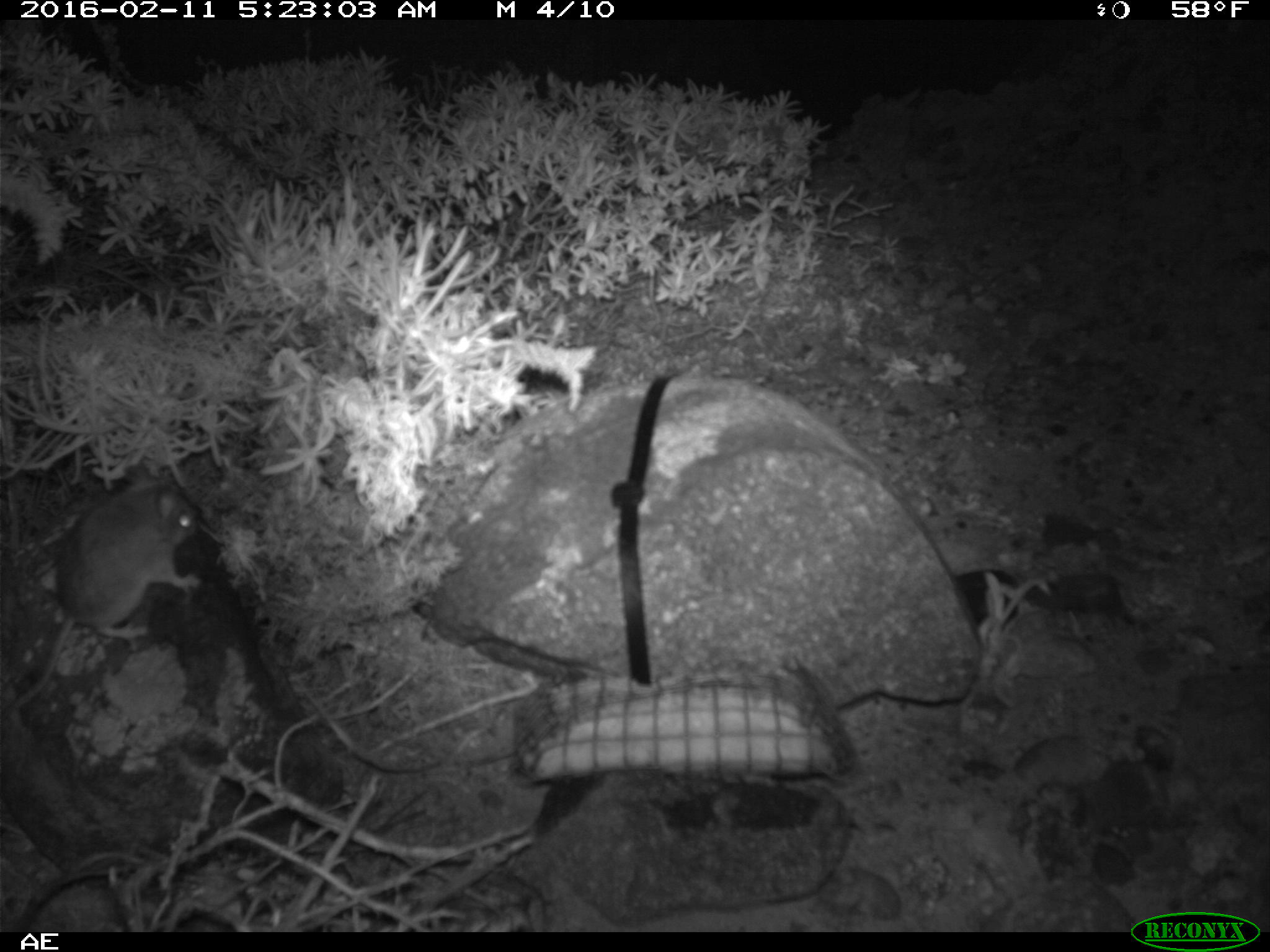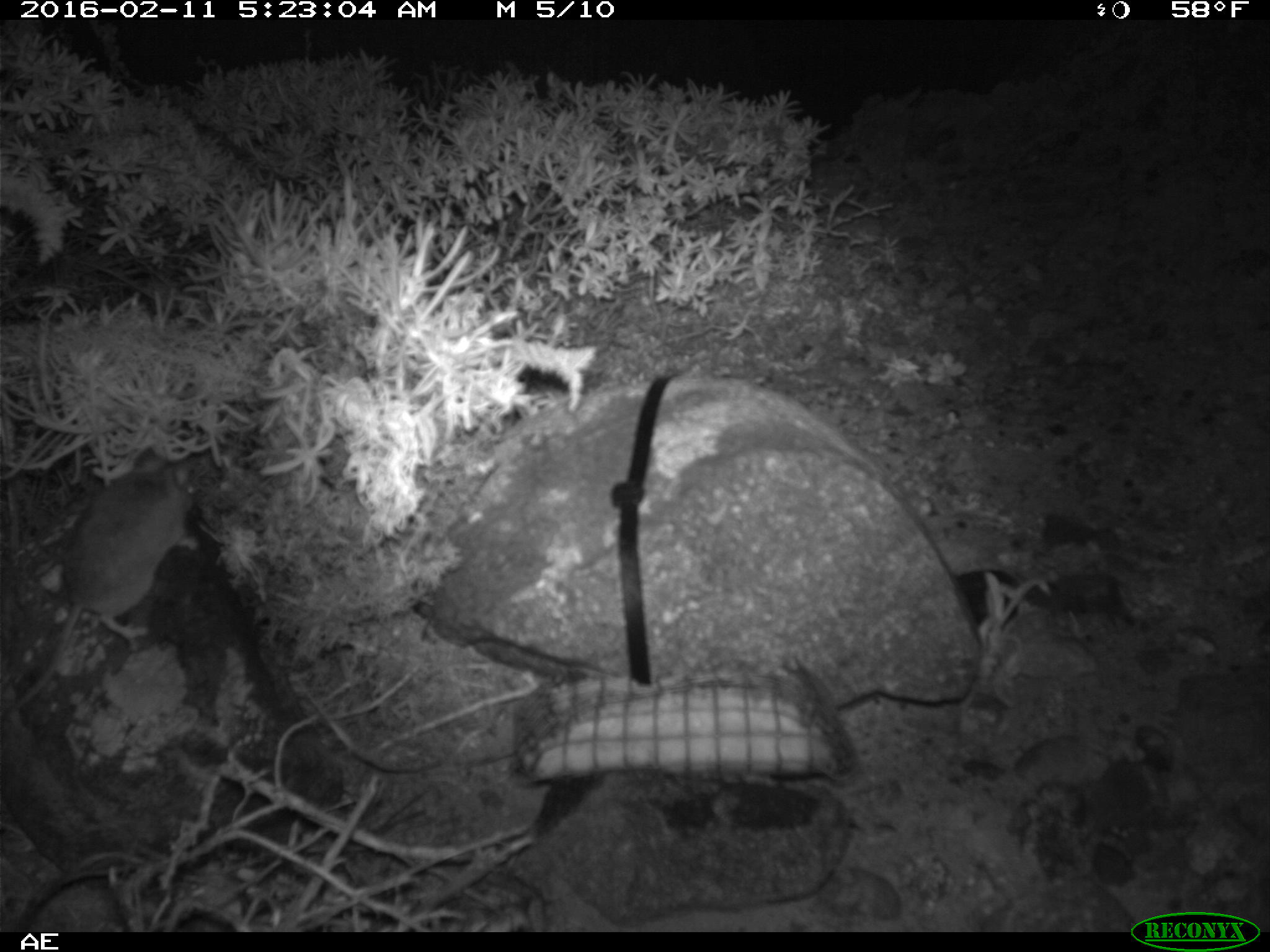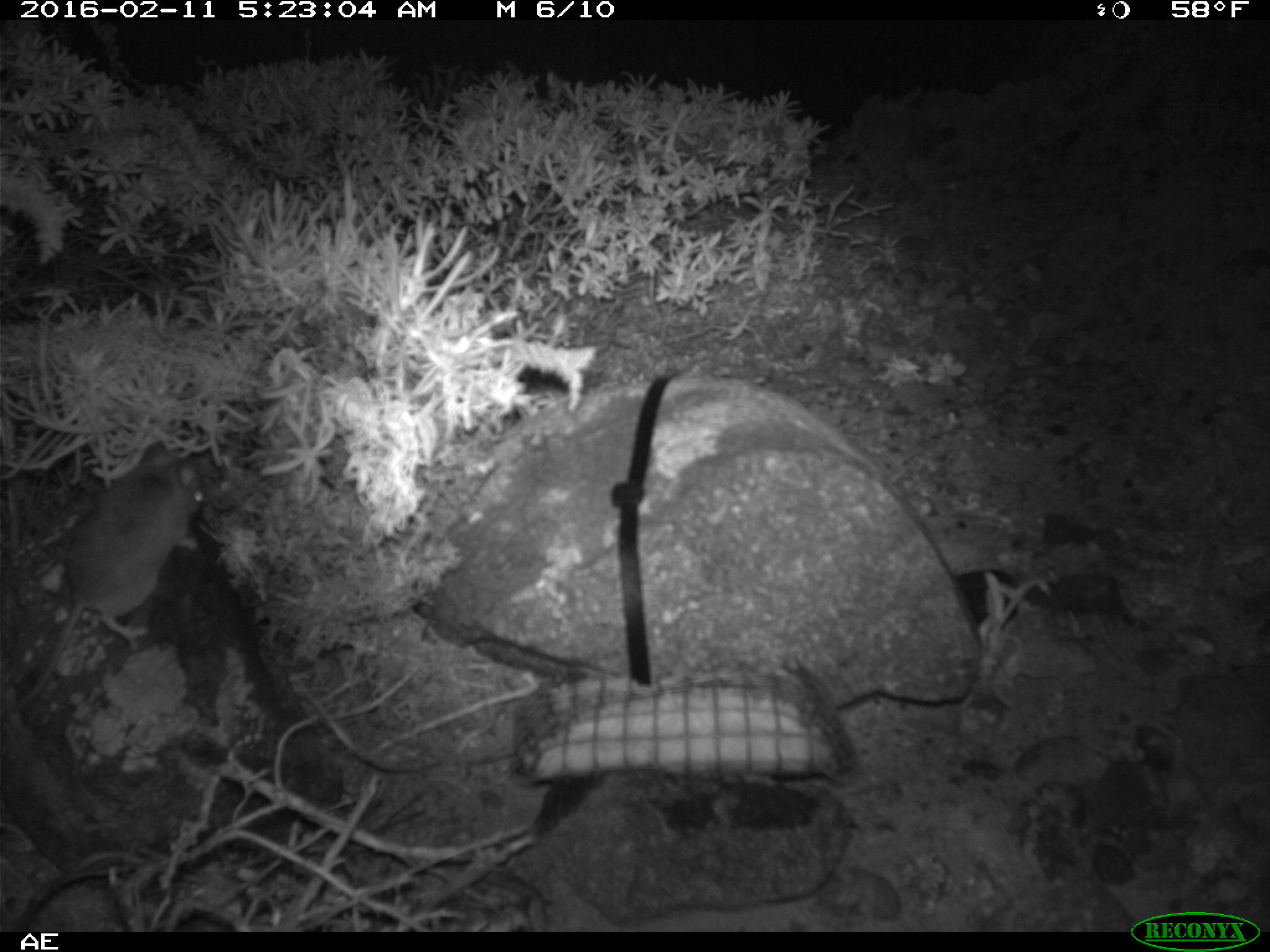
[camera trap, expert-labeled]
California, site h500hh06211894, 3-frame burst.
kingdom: Animalia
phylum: Chordata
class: Mammalia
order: Rodentia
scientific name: Rodentia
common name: rodent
Rodent (Rodentia).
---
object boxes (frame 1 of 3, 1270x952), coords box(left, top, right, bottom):
rodent: box(0, 464, 202, 716)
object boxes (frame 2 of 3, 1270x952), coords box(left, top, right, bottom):
rodent: box(6, 446, 198, 727)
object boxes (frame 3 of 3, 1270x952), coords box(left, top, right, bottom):
rodent: box(0, 438, 206, 718)